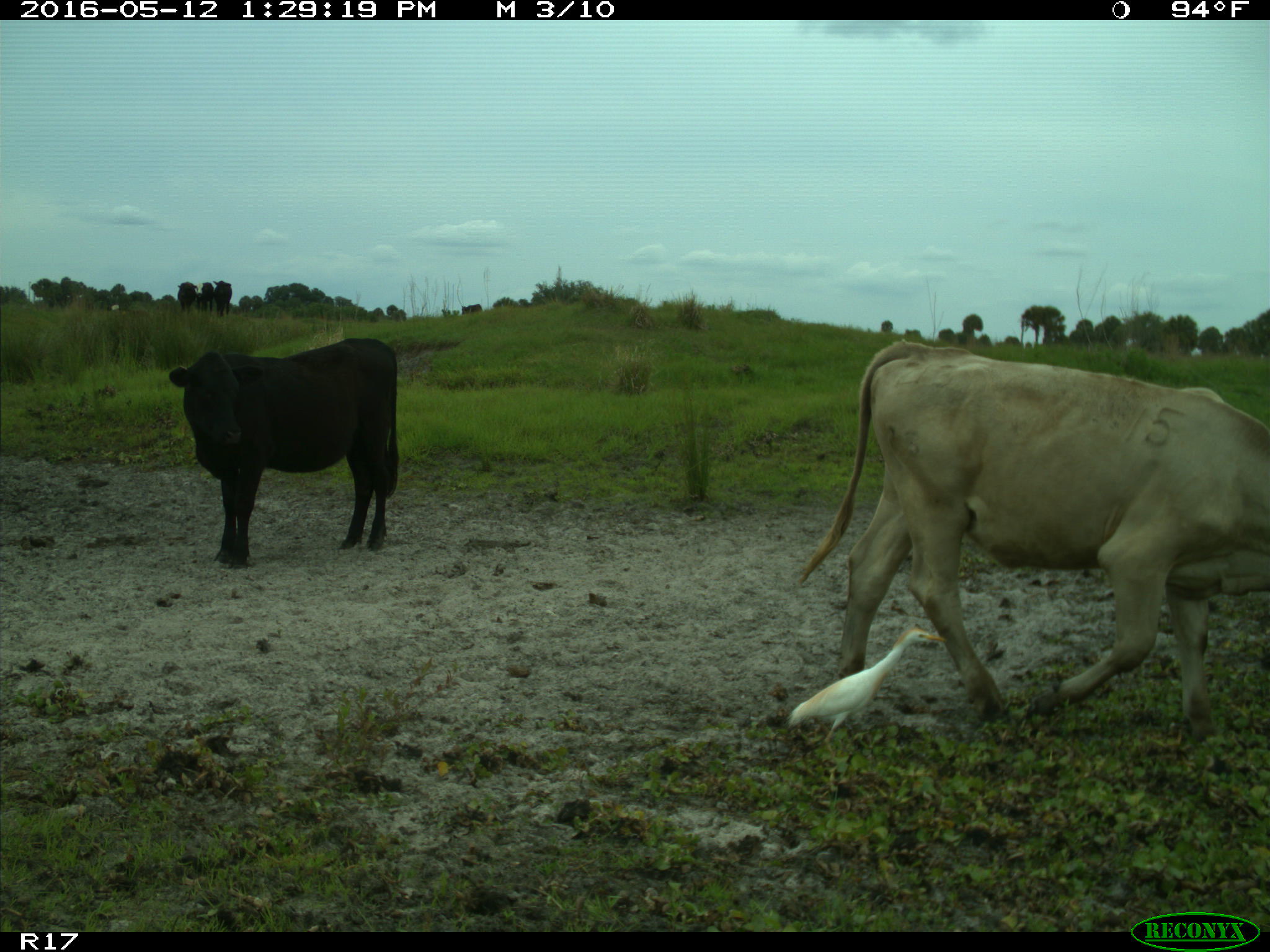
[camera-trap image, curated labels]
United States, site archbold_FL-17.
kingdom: Animalia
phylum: Chordata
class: Mammalia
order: Artiodactyla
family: Bovidae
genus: Bos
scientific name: Bos taurus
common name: domestic cow